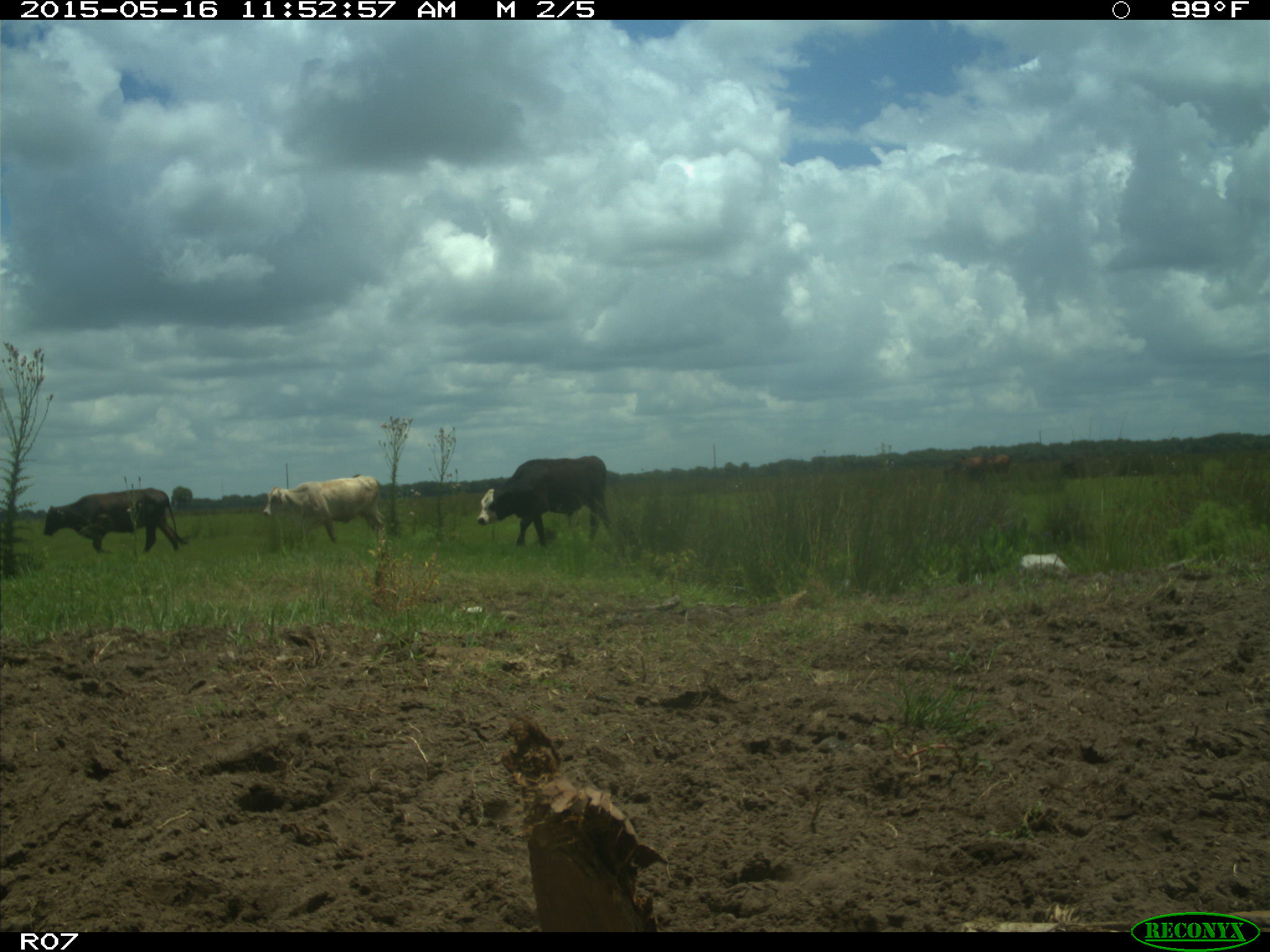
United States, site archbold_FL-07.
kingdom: Animalia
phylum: Chordata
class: Mammalia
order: Artiodactyla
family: Bovidae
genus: Bos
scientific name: Bos taurus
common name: domestic cow